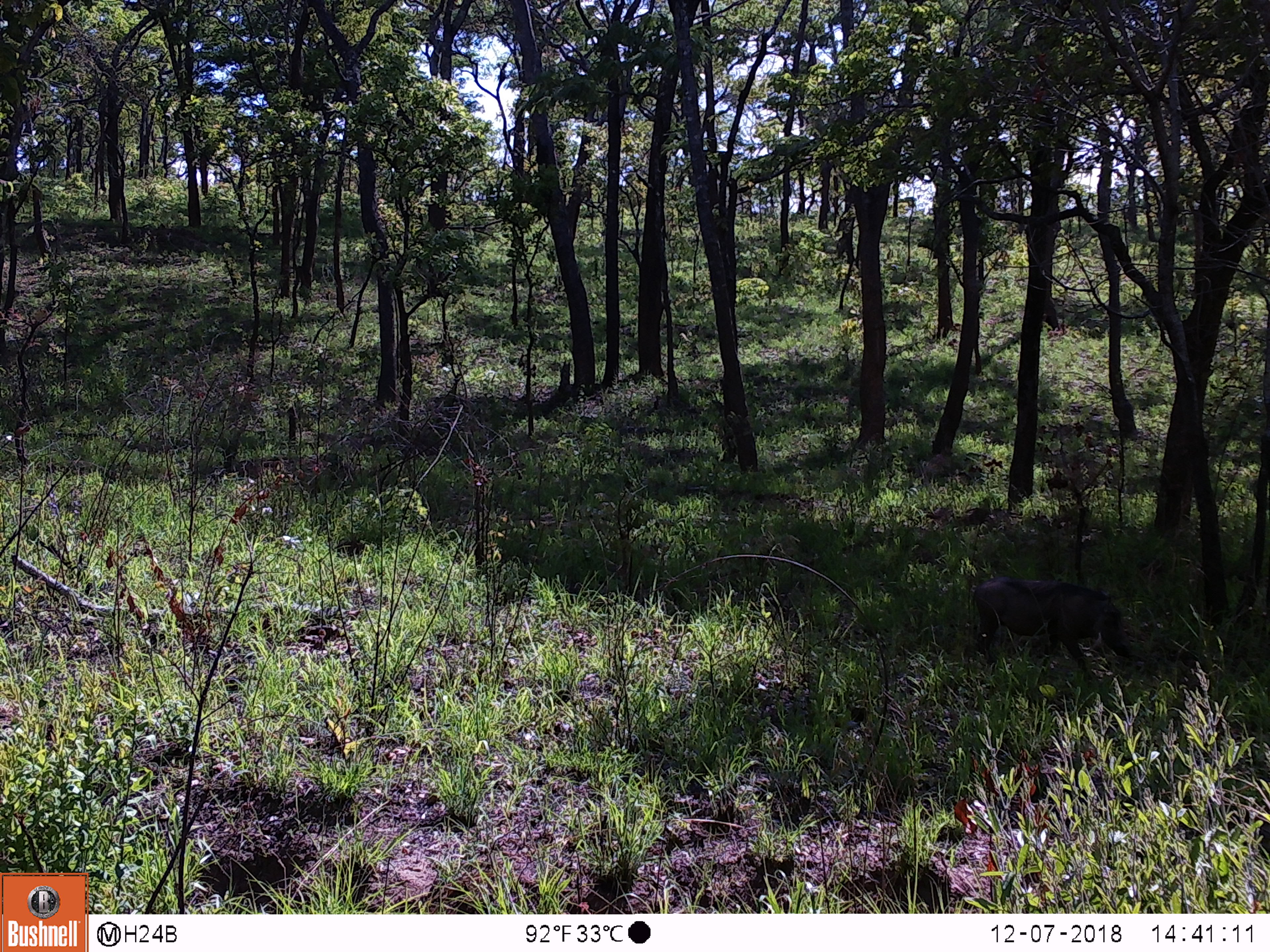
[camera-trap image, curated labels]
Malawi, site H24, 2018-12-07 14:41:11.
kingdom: Animalia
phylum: Chordata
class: Mammalia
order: Artiodactyla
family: Suidae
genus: Phacochoerus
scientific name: Phacochoerus africanus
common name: common warthog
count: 1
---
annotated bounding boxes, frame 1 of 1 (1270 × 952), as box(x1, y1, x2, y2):
common warthog: box(963, 569, 1135, 678)